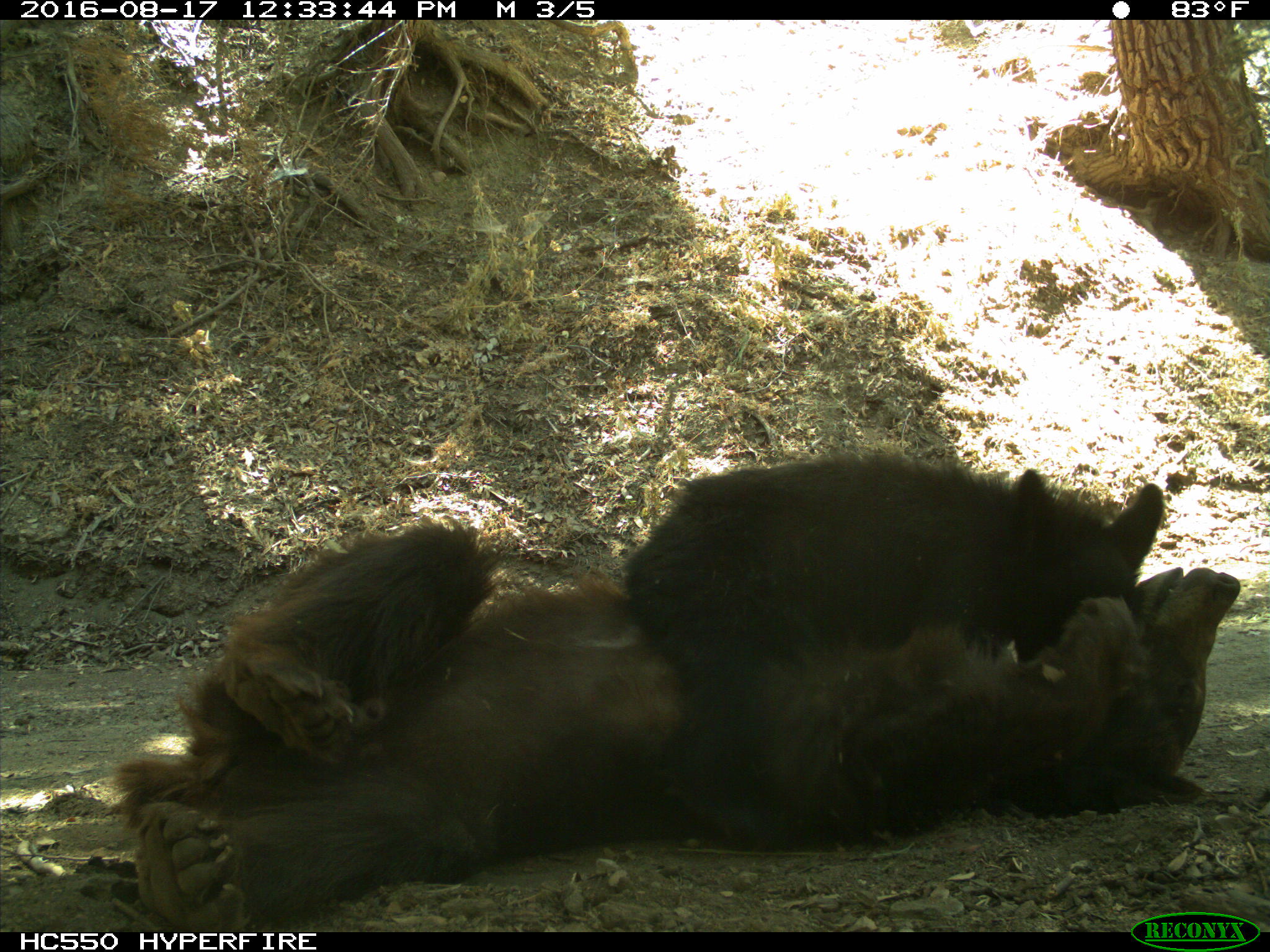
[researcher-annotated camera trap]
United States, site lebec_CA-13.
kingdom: Animalia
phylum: Chordata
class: Mammalia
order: Carnivora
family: Ursidae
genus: Ursus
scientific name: Ursus americanus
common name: american black bear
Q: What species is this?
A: Ursus americanus (american black bear).